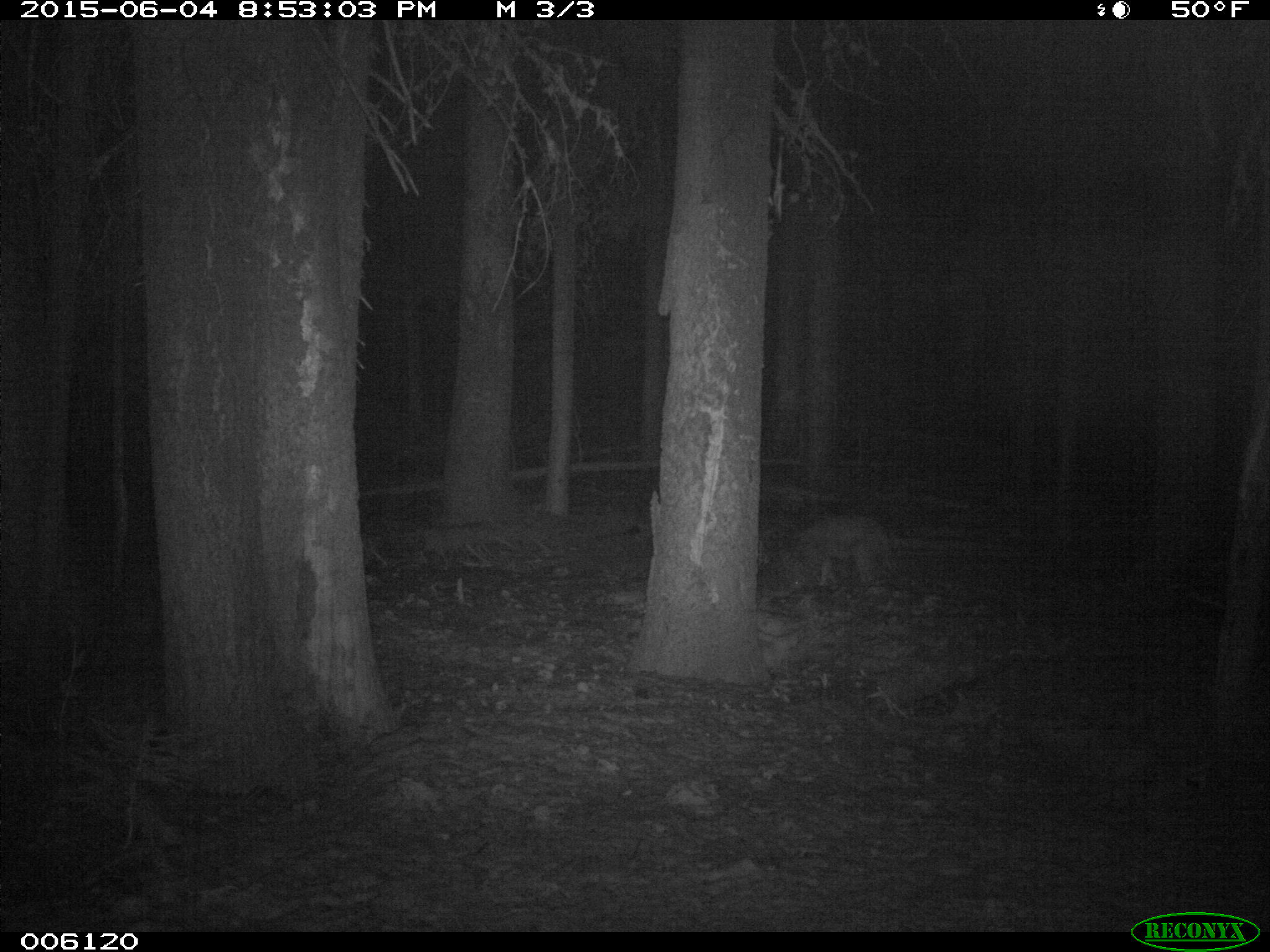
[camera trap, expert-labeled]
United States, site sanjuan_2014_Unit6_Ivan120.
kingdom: Animalia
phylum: Chordata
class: Mammalia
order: Carnivora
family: Canidae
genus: Canis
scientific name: Canis latrans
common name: coyote